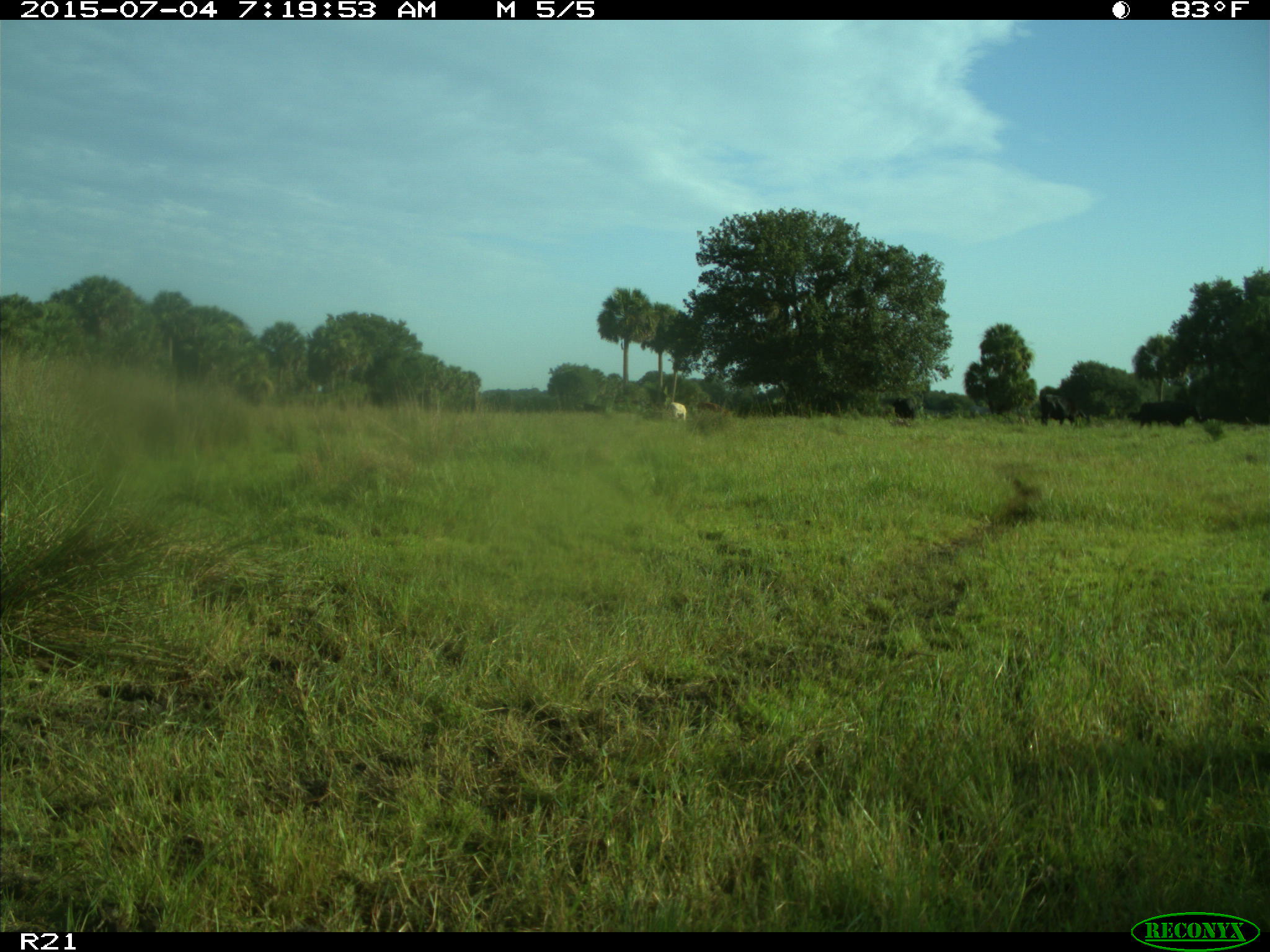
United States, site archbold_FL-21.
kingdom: Animalia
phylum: Chordata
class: Mammalia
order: Artiodactyla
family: Bovidae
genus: Bos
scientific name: Bos taurus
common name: domestic cow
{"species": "Bos taurus (domestic cow)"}